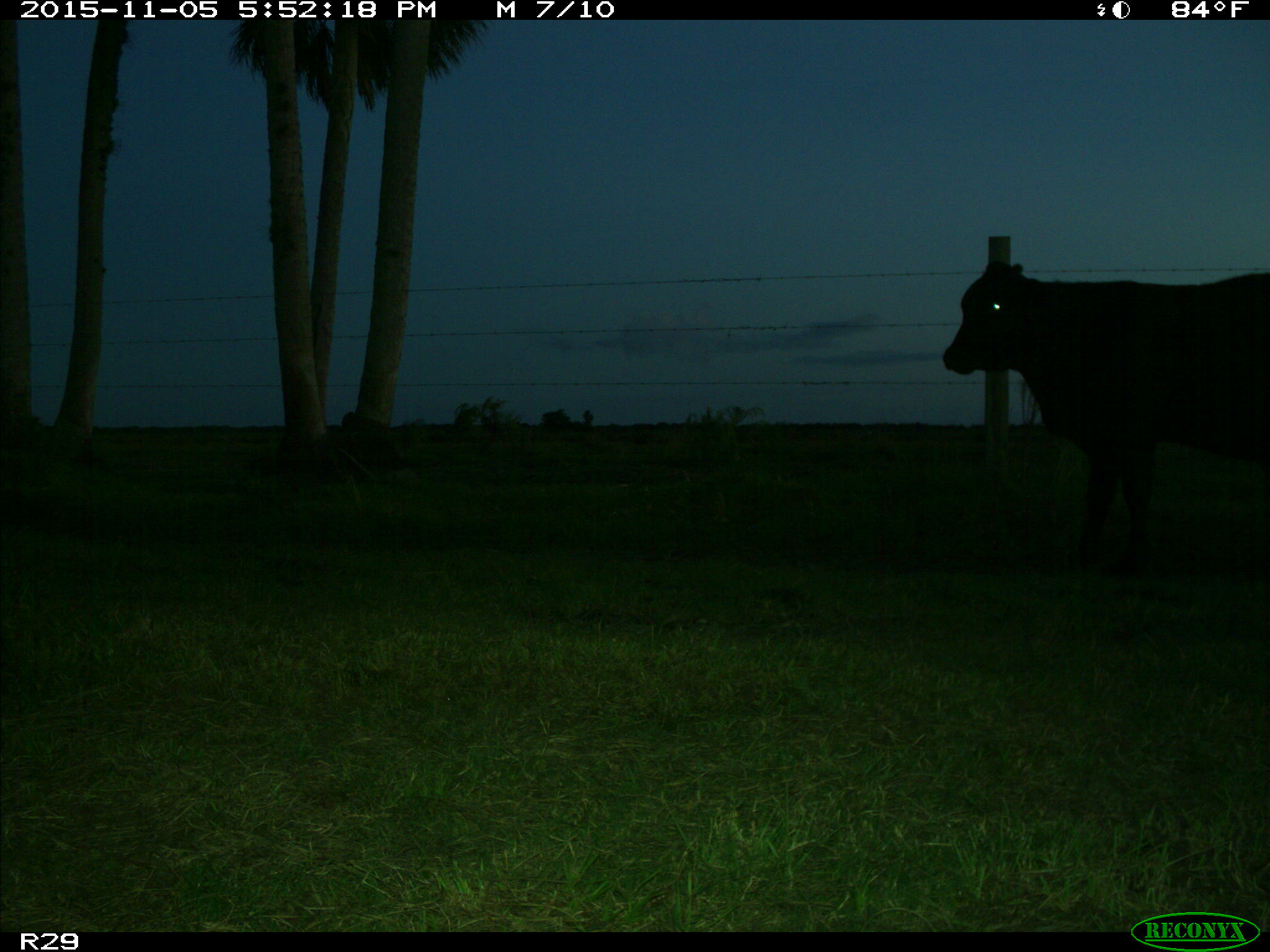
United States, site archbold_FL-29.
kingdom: Animalia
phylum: Chordata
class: Mammalia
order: Artiodactyla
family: Bovidae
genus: Bos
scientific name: Bos taurus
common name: domestic cow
Bos taurus (domestic cow).